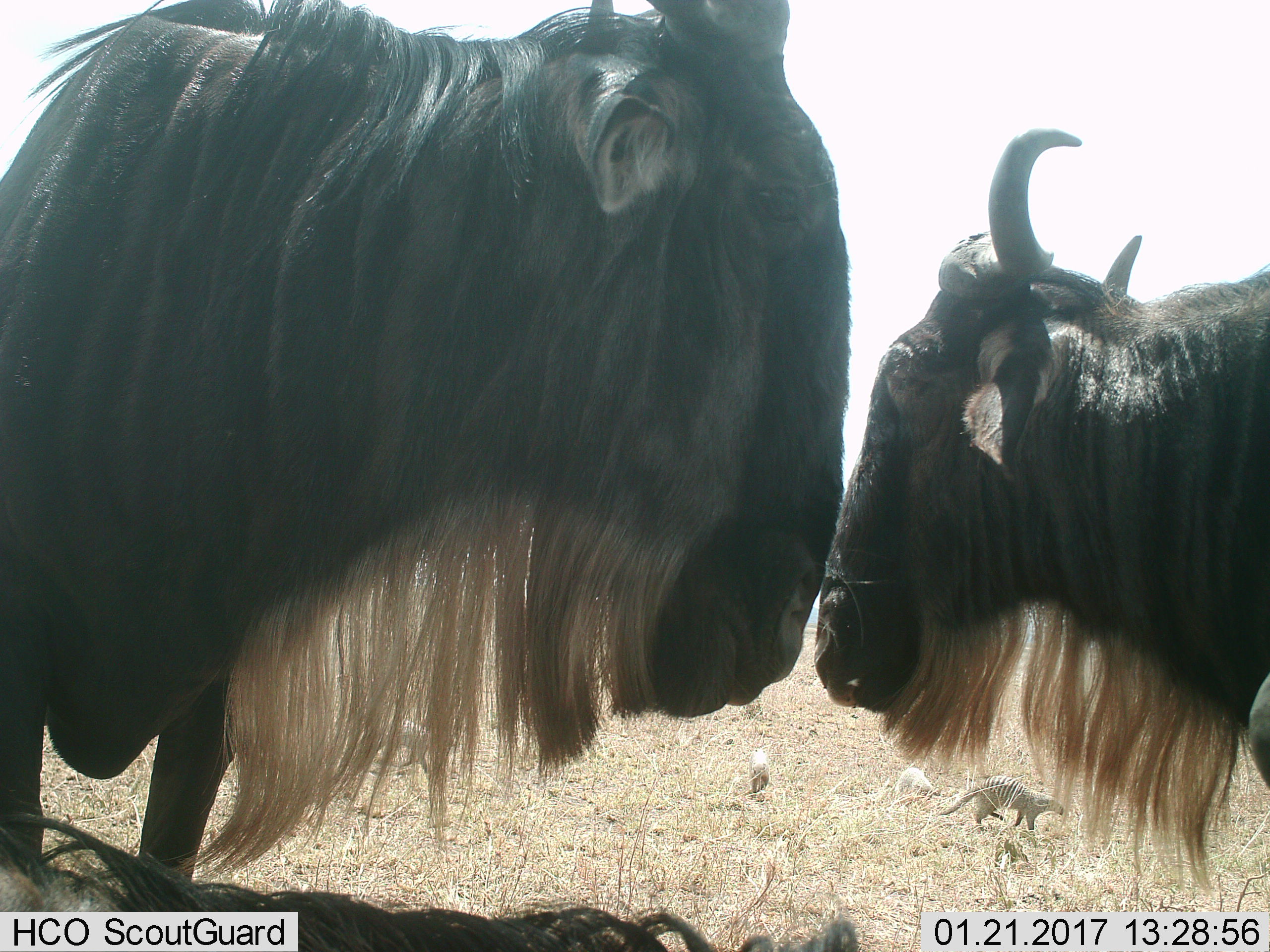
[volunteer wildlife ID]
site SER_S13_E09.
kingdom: Animalia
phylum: Chordata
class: Mammalia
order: Artiodactyla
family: Bovidae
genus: Connochaetes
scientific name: Connochaetes taurinus taurinus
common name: blue wildebeest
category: wildebeestblue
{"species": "wildebeestblue (blue wildebeest) (Connochaetes taurinus taurinus)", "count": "2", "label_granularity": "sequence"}